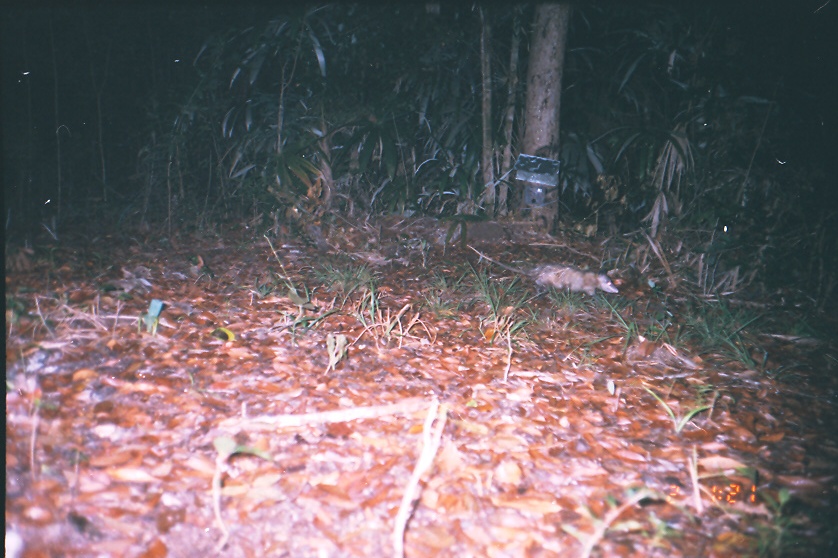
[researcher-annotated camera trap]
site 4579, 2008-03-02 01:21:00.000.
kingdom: Animalia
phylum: Chordata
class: Mammalia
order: Didelphimorphia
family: Didelphidae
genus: Didelphis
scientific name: Didelphis virginiana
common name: virginia opossum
Didelphis virginiana (virginia opossum).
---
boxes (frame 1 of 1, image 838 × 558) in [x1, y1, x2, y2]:
didelphis virginiana: [466, 242, 617, 297]